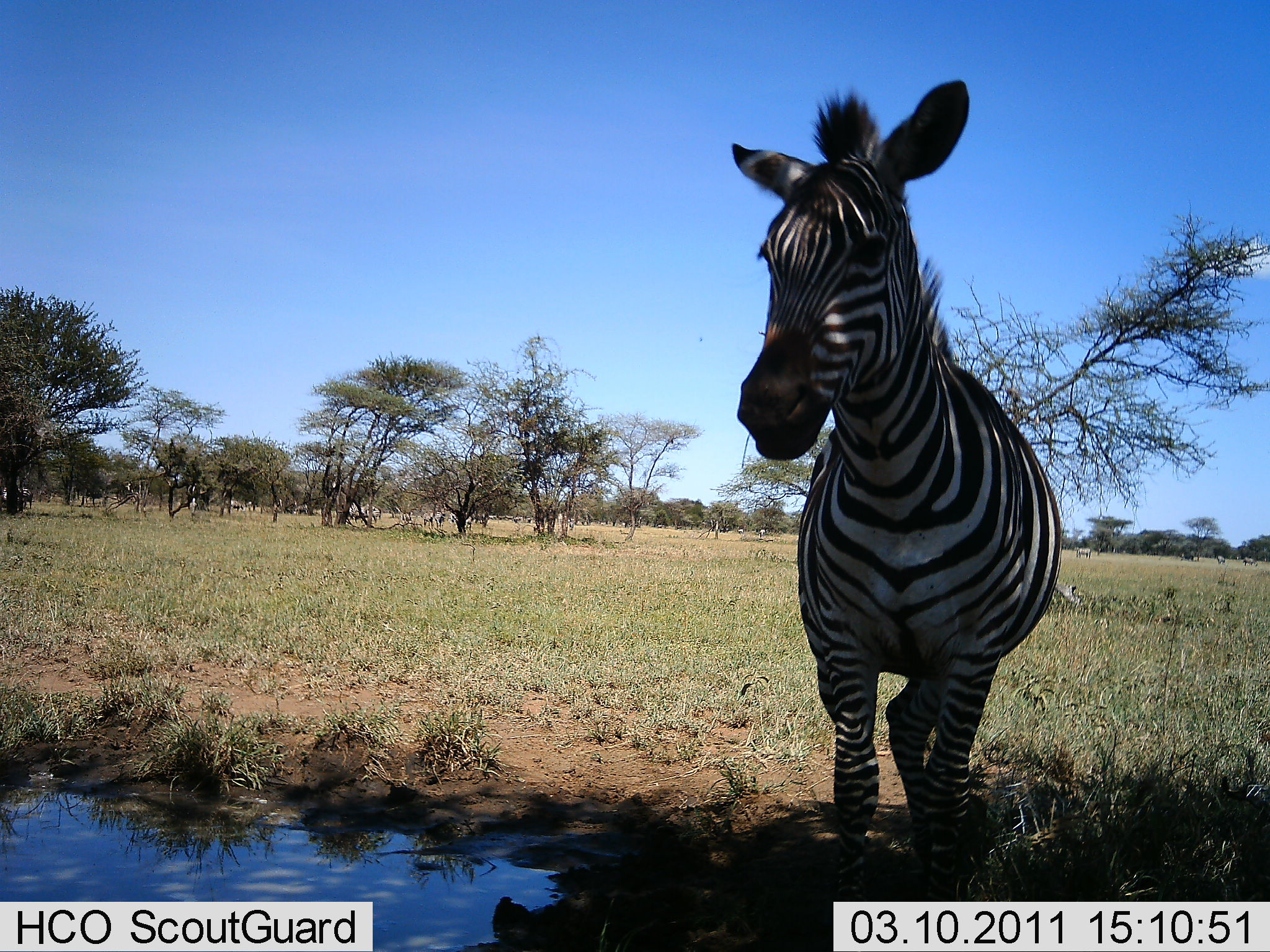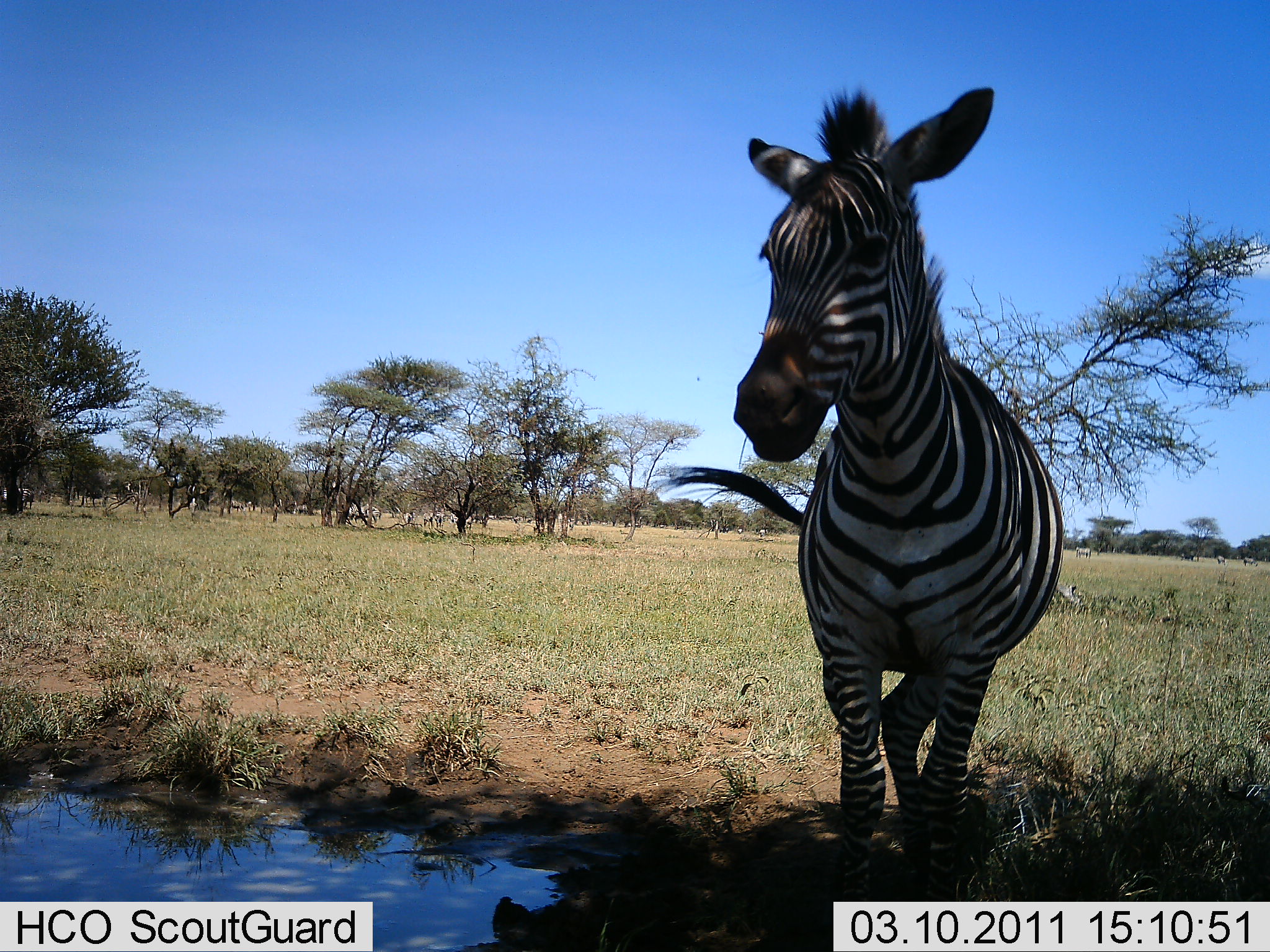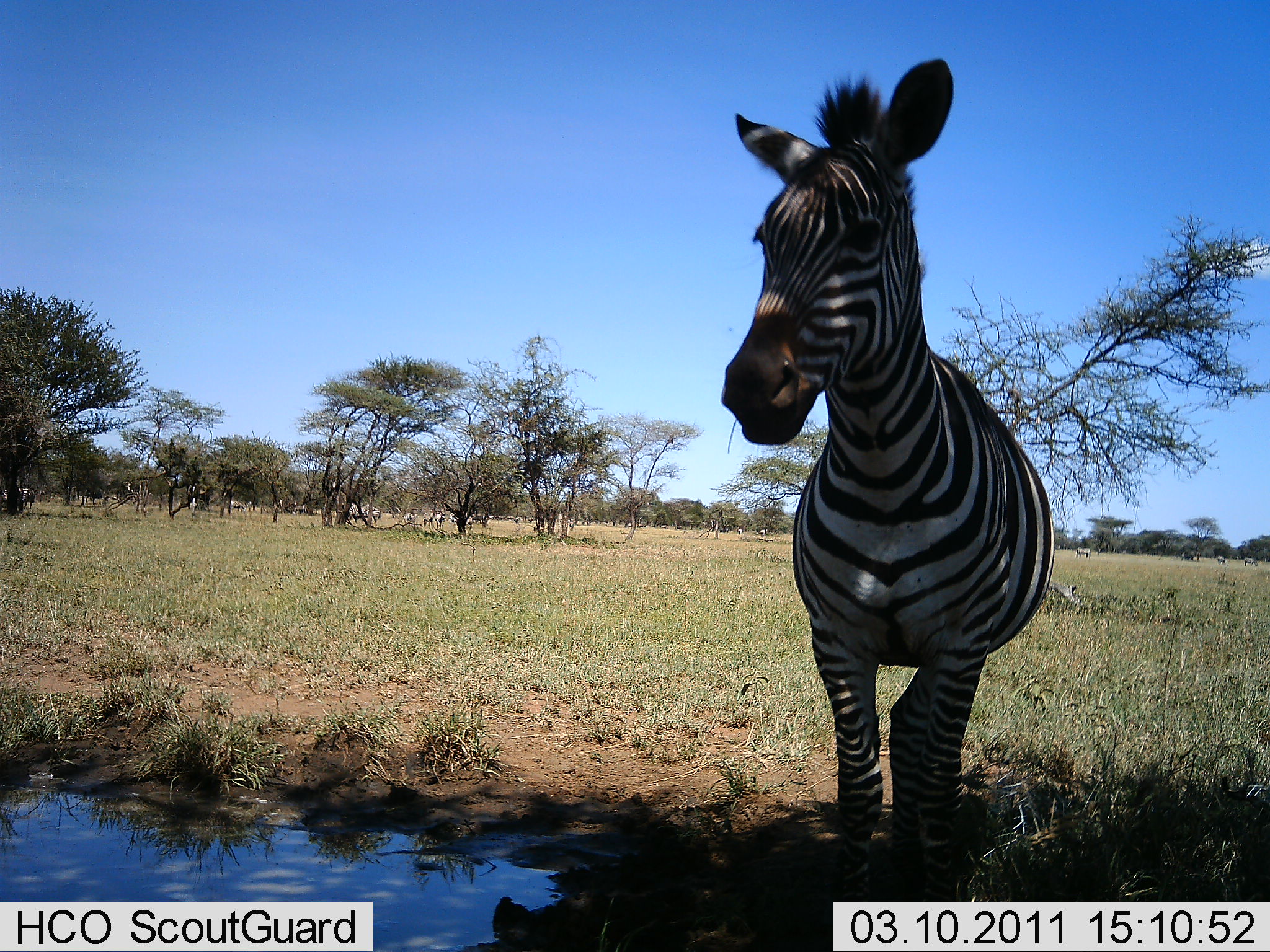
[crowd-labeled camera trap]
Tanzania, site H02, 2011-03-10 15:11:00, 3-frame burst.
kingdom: Animalia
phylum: Chordata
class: Mammalia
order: Perissodactyla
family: Equidae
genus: Equus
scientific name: Equus quagga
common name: plains zebra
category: zebra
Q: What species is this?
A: Zebra (plains zebra) (Equus quagga).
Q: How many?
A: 1.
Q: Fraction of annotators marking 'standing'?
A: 100%.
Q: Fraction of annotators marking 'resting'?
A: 0%.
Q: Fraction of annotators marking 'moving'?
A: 8%.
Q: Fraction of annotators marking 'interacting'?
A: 0%.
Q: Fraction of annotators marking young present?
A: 0%.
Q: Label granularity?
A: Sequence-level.